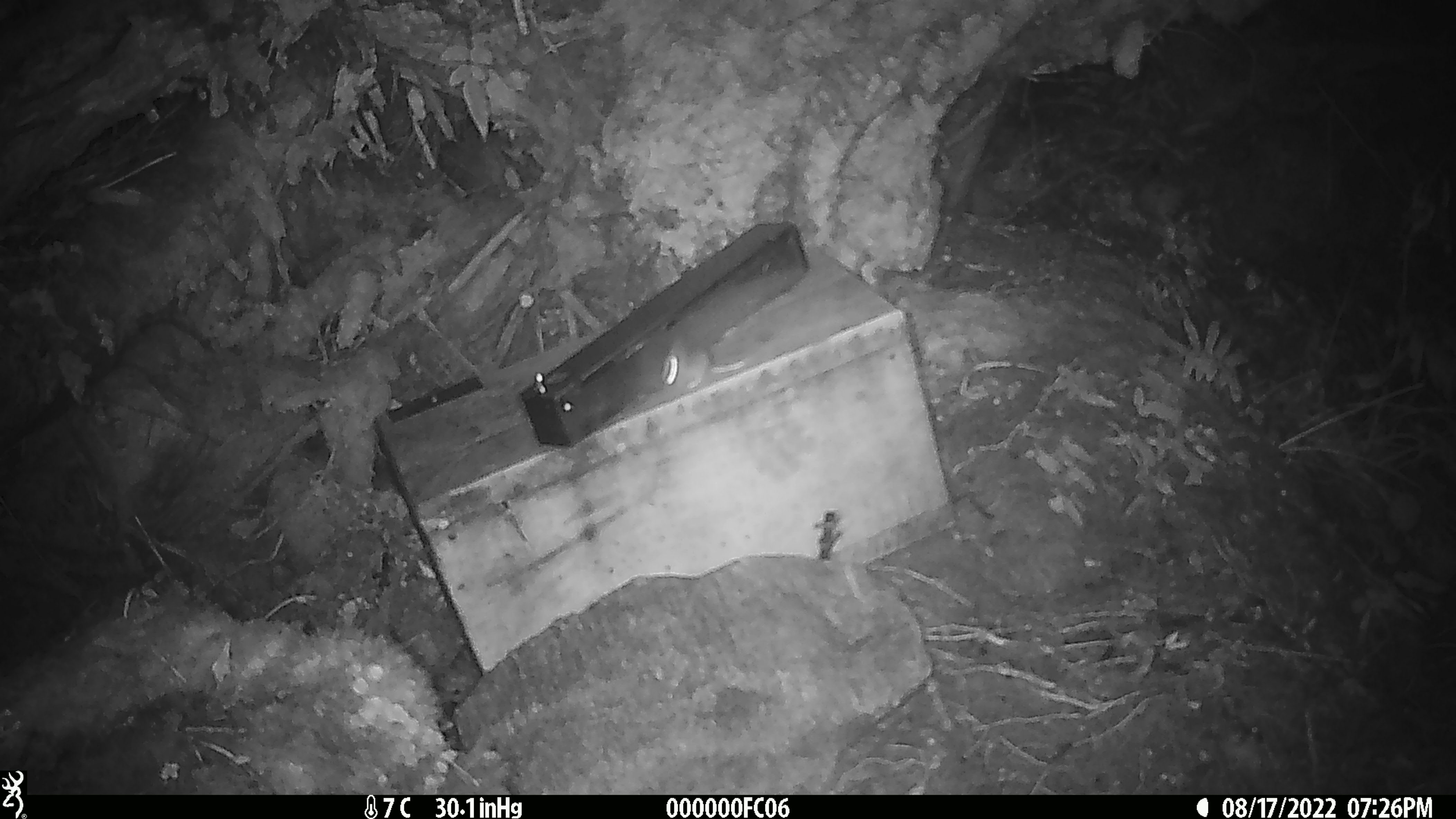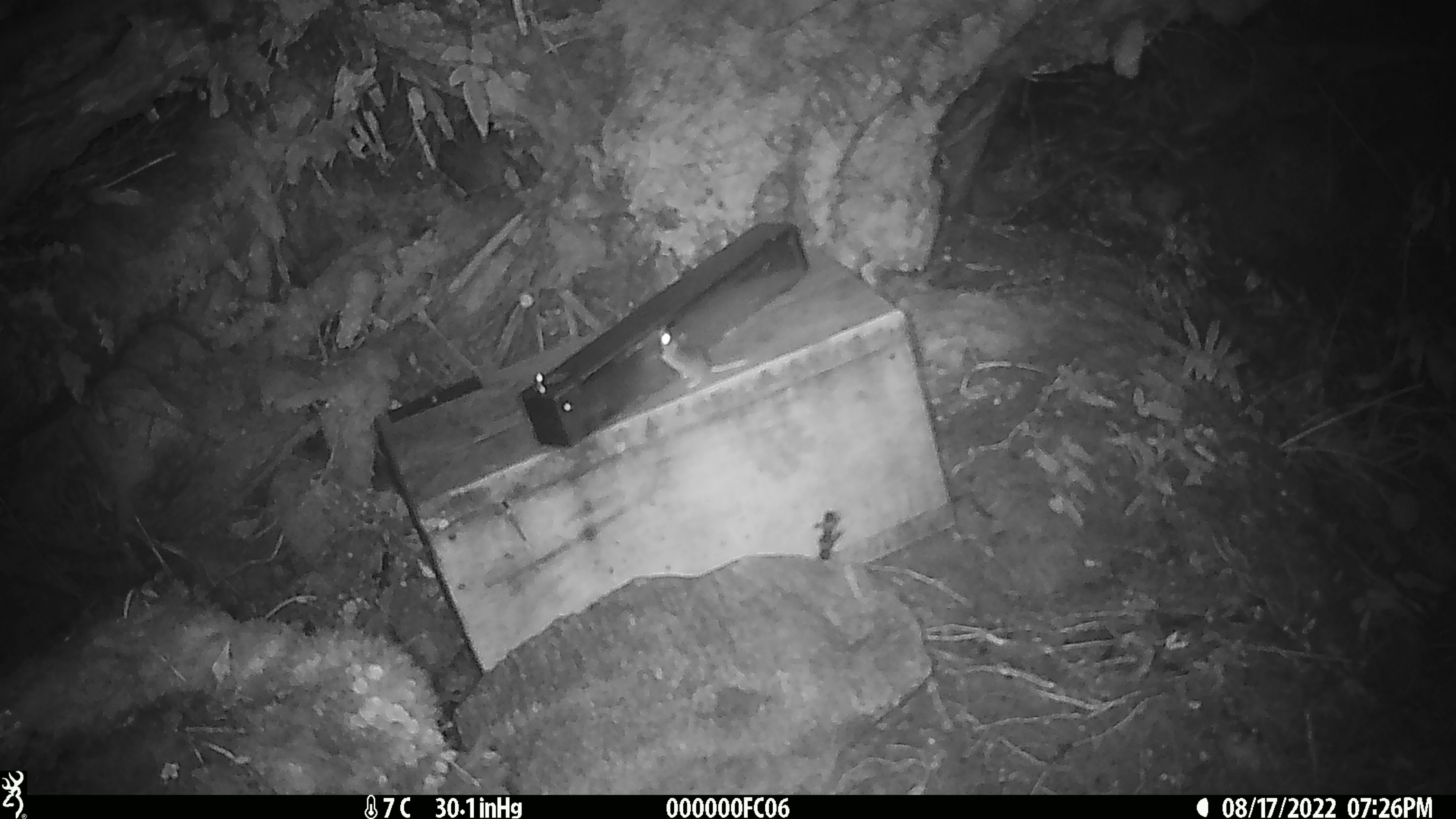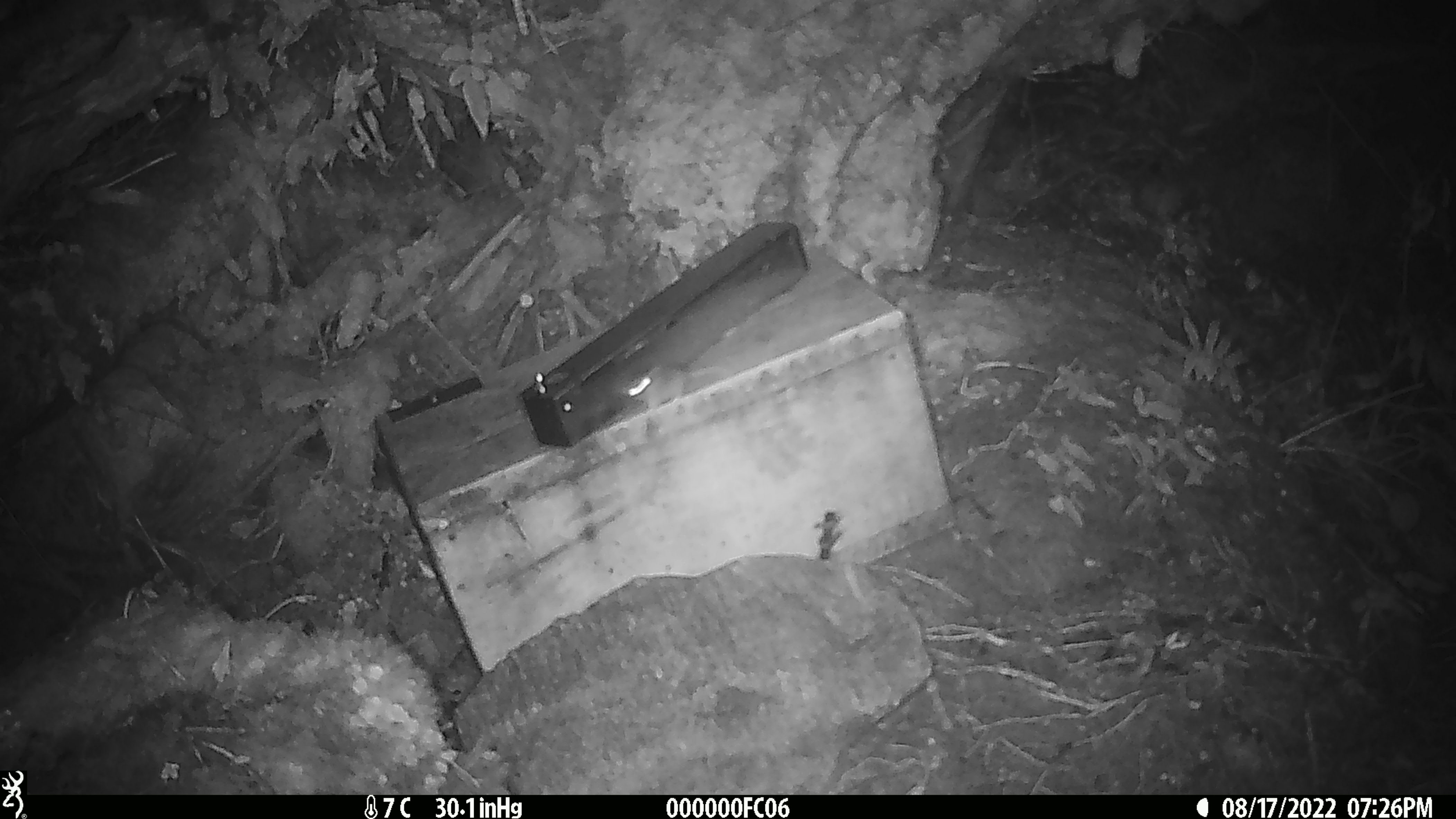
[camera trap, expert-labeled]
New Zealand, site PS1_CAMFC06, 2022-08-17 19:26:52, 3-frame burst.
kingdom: Animalia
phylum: Chordata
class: Mammalia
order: Rodentia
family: Muridae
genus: Mus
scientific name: Mus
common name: mouse